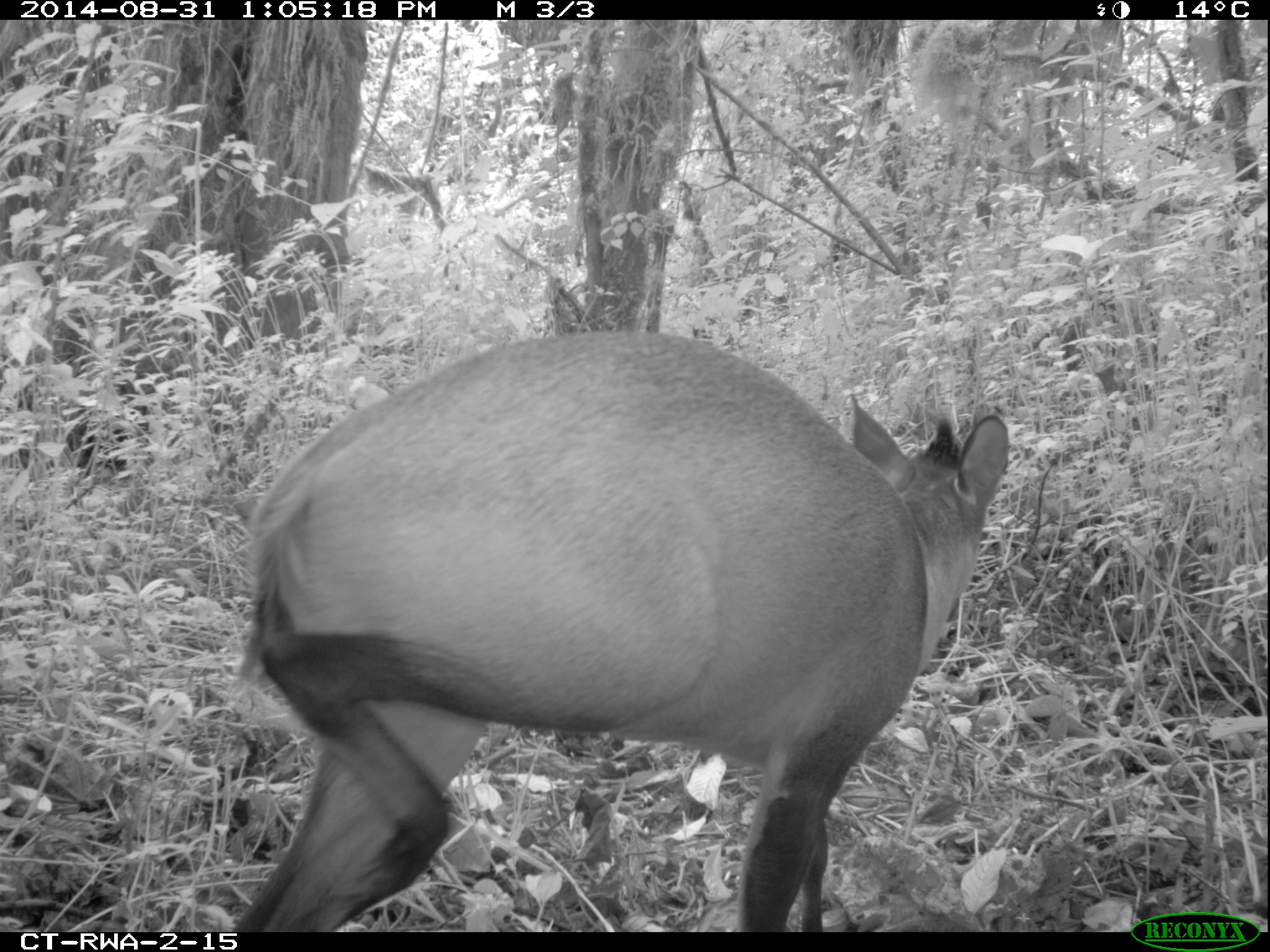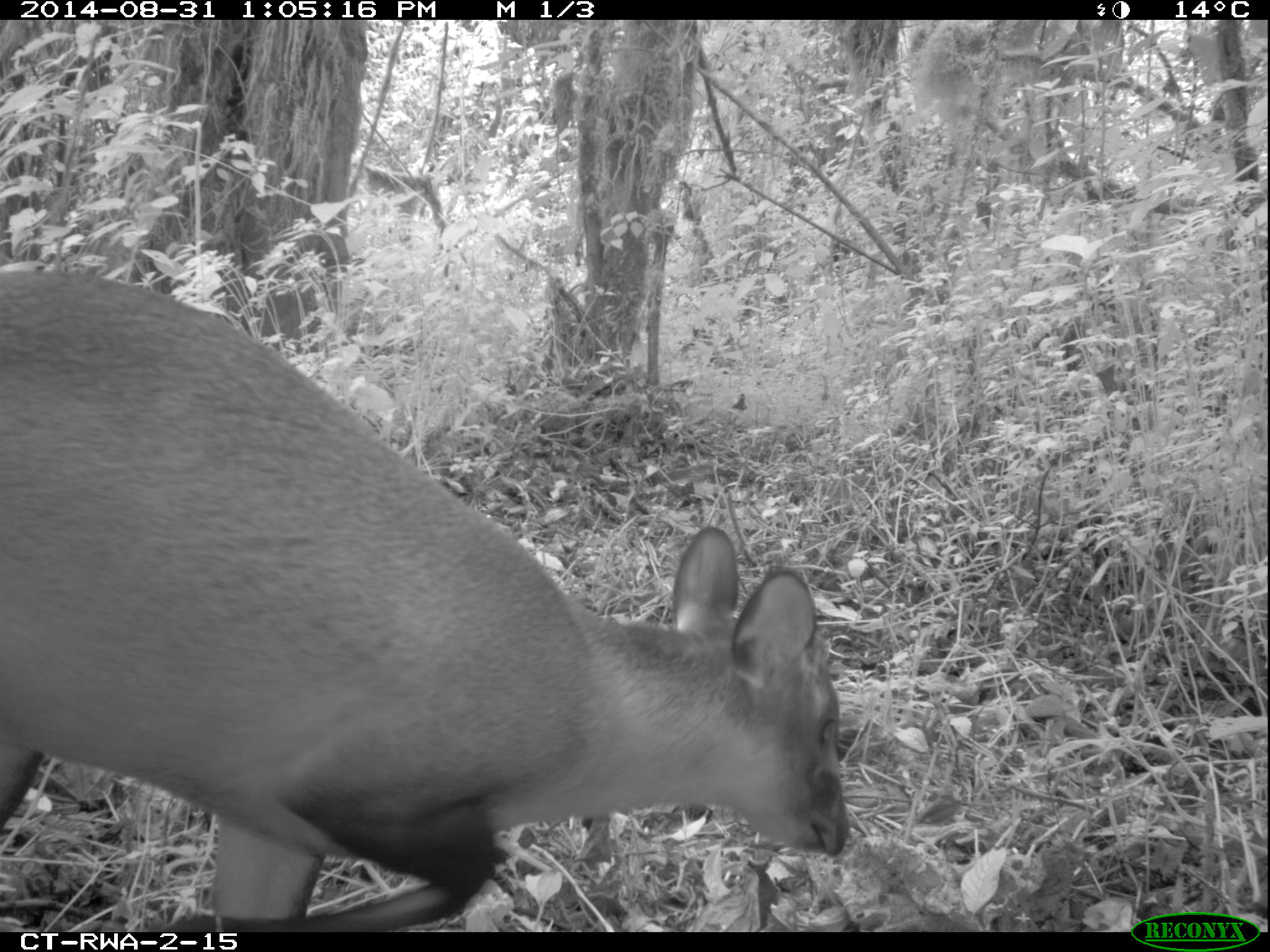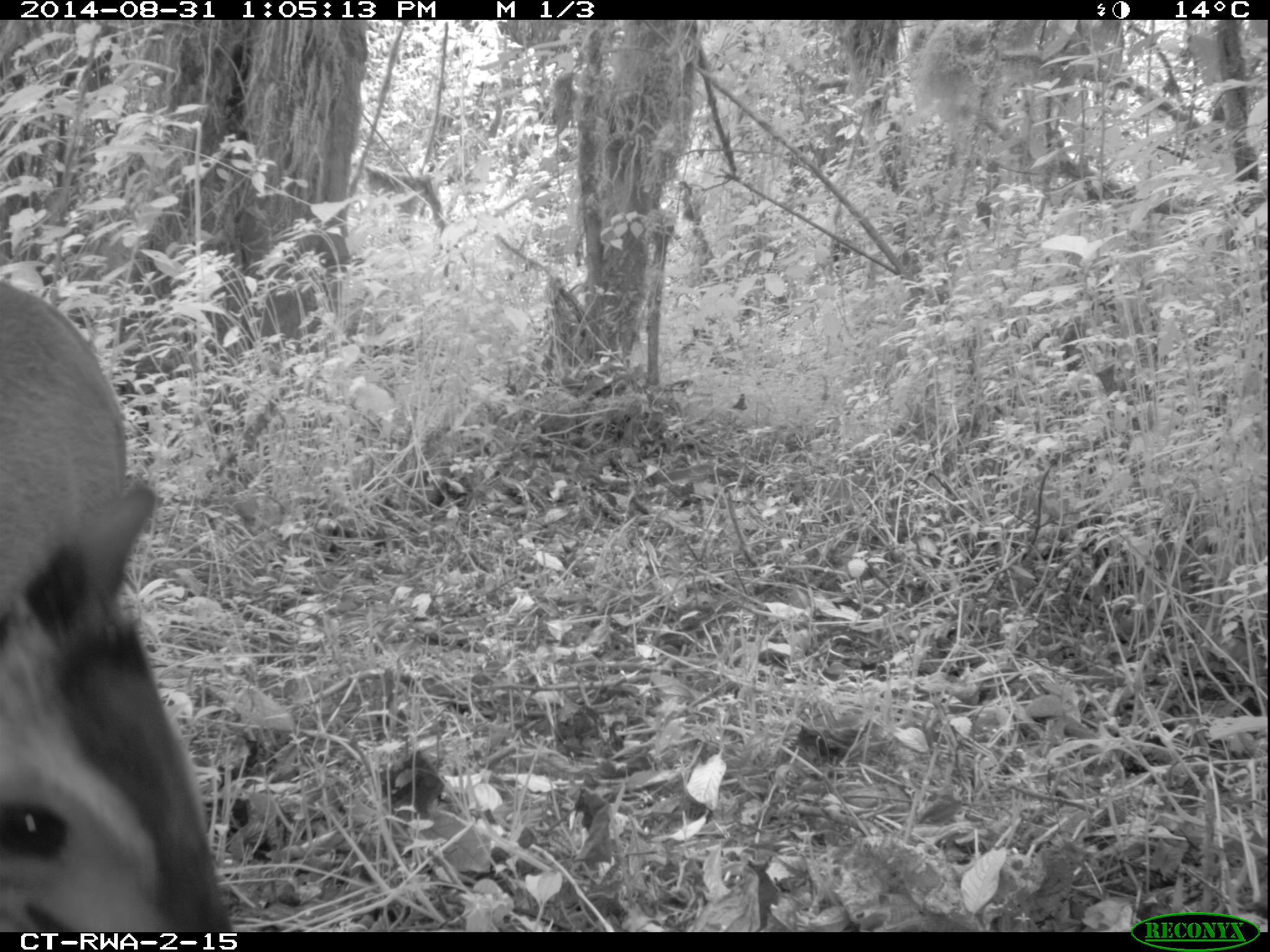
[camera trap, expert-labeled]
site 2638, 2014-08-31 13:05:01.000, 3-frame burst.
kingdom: Animalia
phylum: Chordata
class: Mammalia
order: Artiodactyla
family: Bovidae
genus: Cephalophus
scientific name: Cephalophus nigrifrons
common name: black-fronted duiker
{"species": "Cephalophus nigrifrons (black-fronted duiker)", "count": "1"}